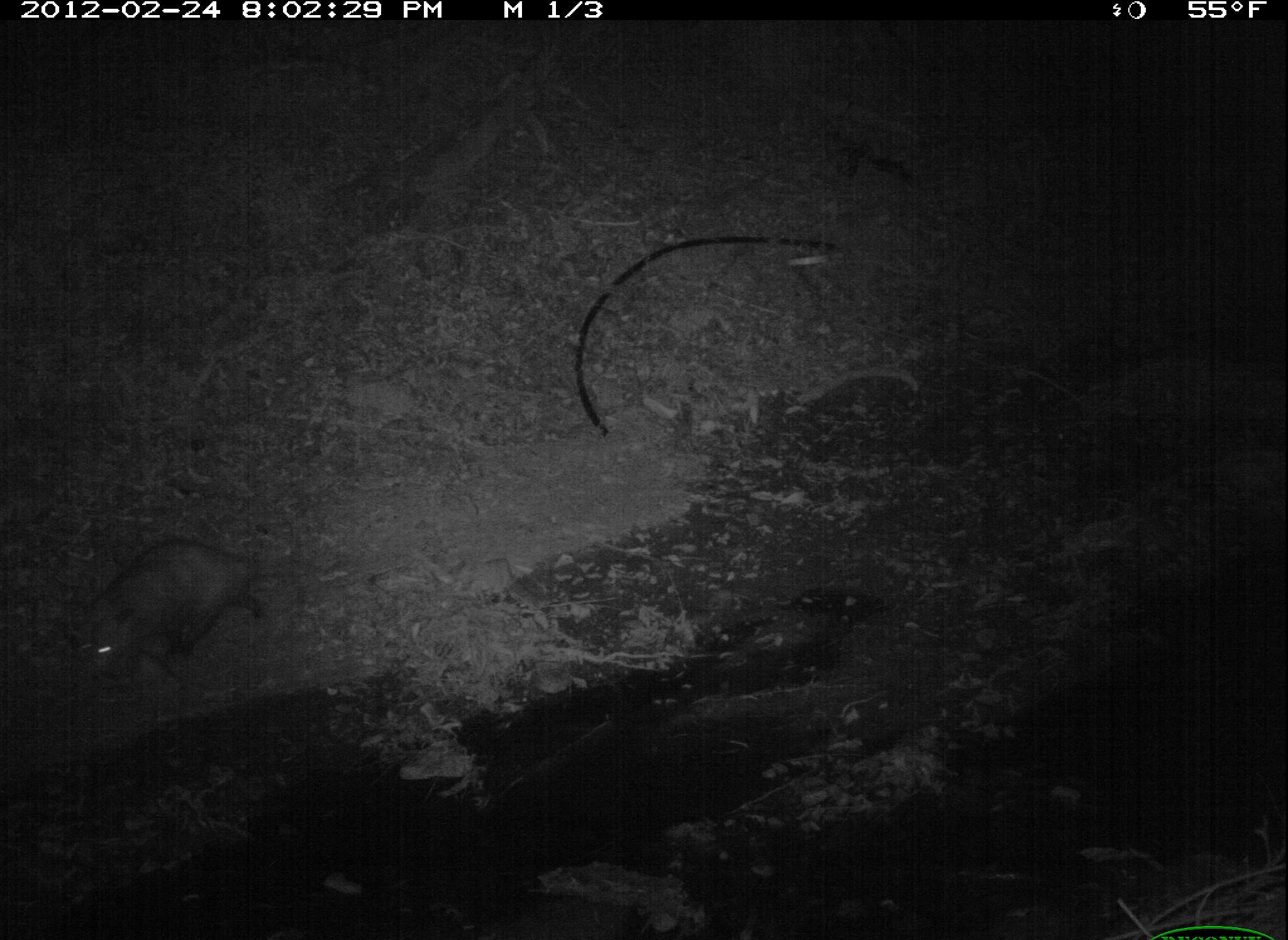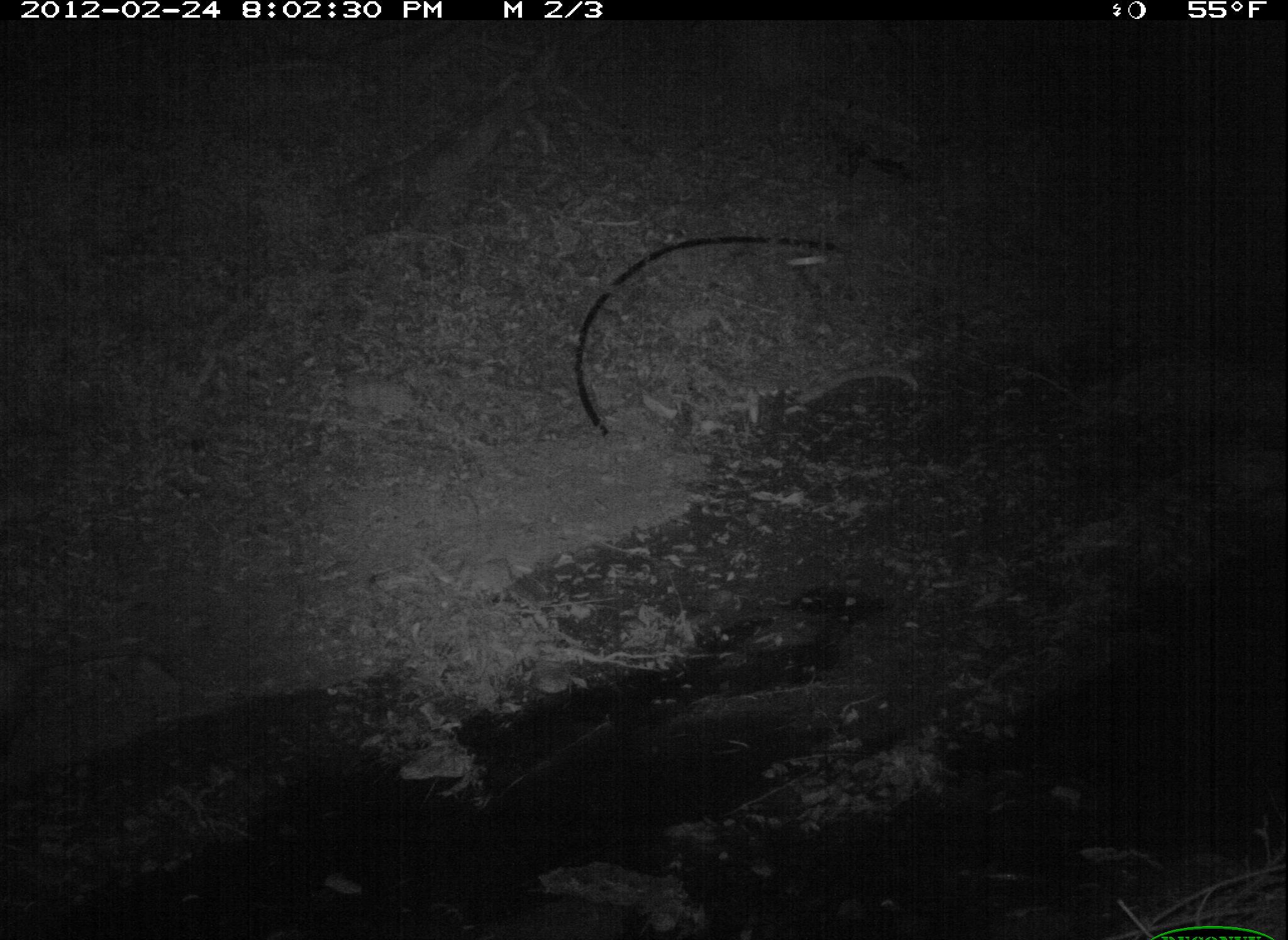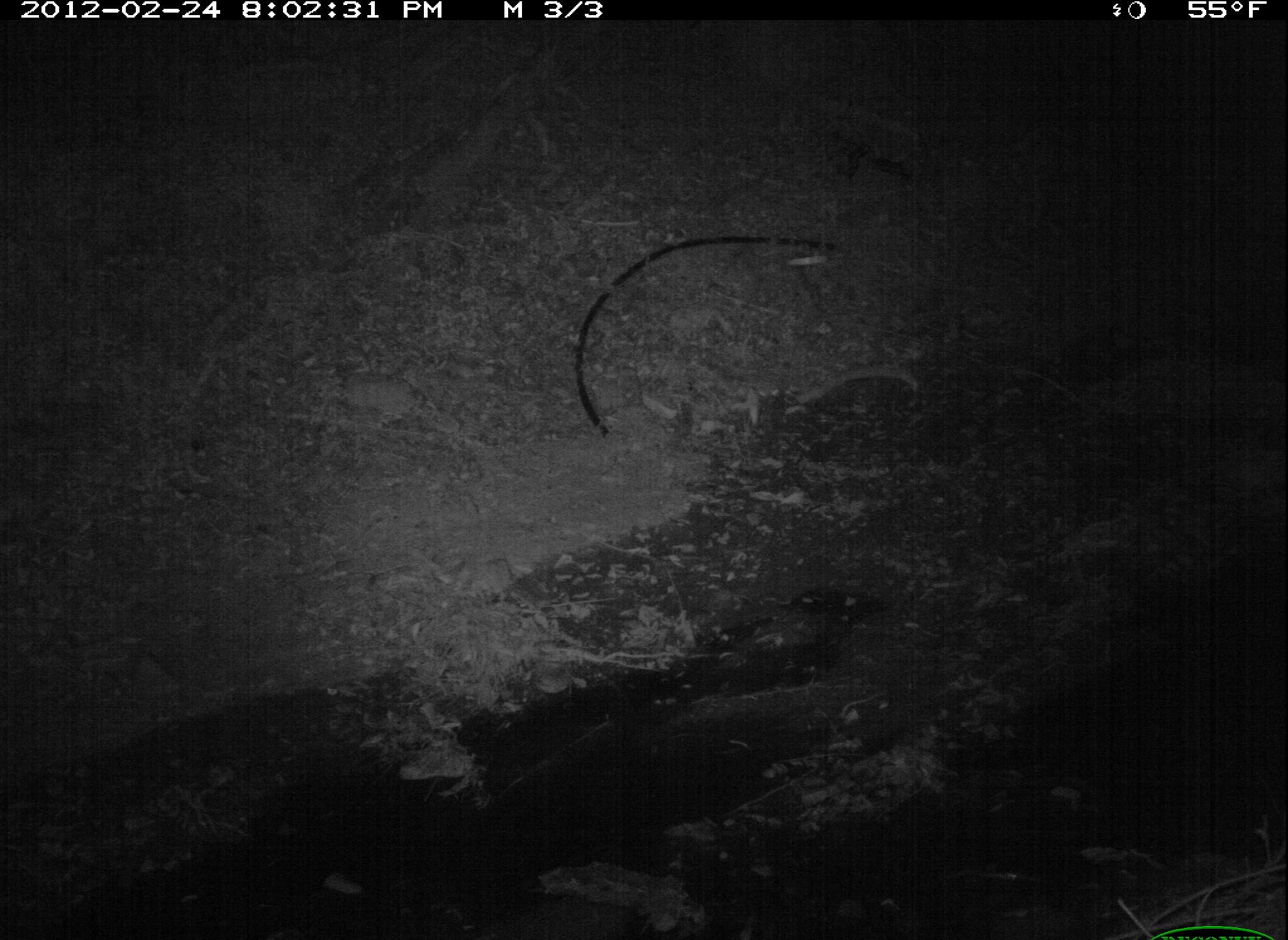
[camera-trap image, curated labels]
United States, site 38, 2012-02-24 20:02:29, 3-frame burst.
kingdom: Animalia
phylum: Chordata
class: Mammalia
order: Didelphimorphia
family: Didelphidae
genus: Didelphis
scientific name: Didelphis virginiana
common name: virginia opossum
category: opossum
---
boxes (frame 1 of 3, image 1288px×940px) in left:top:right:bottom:
opossum: 58:535:324:697